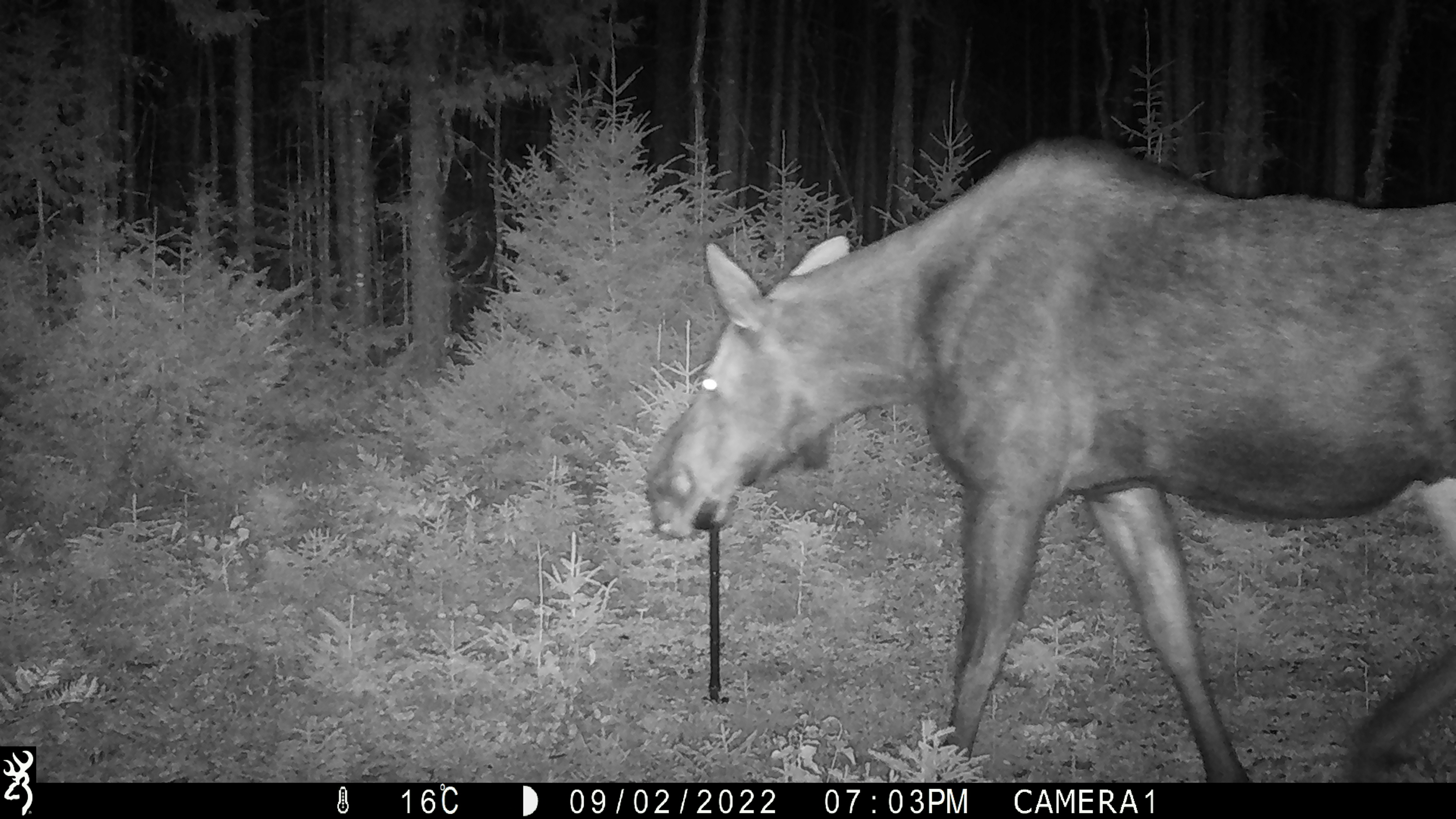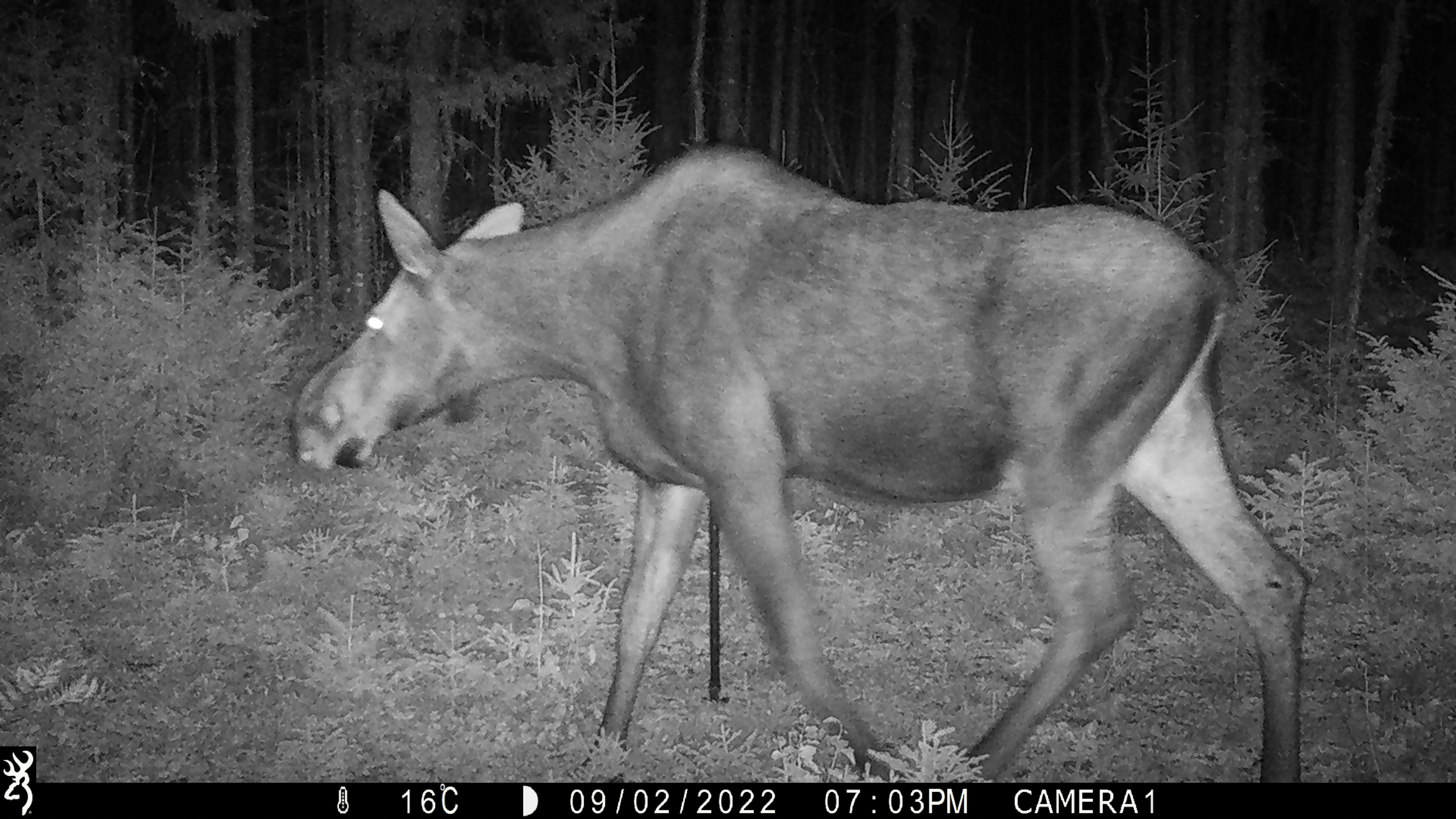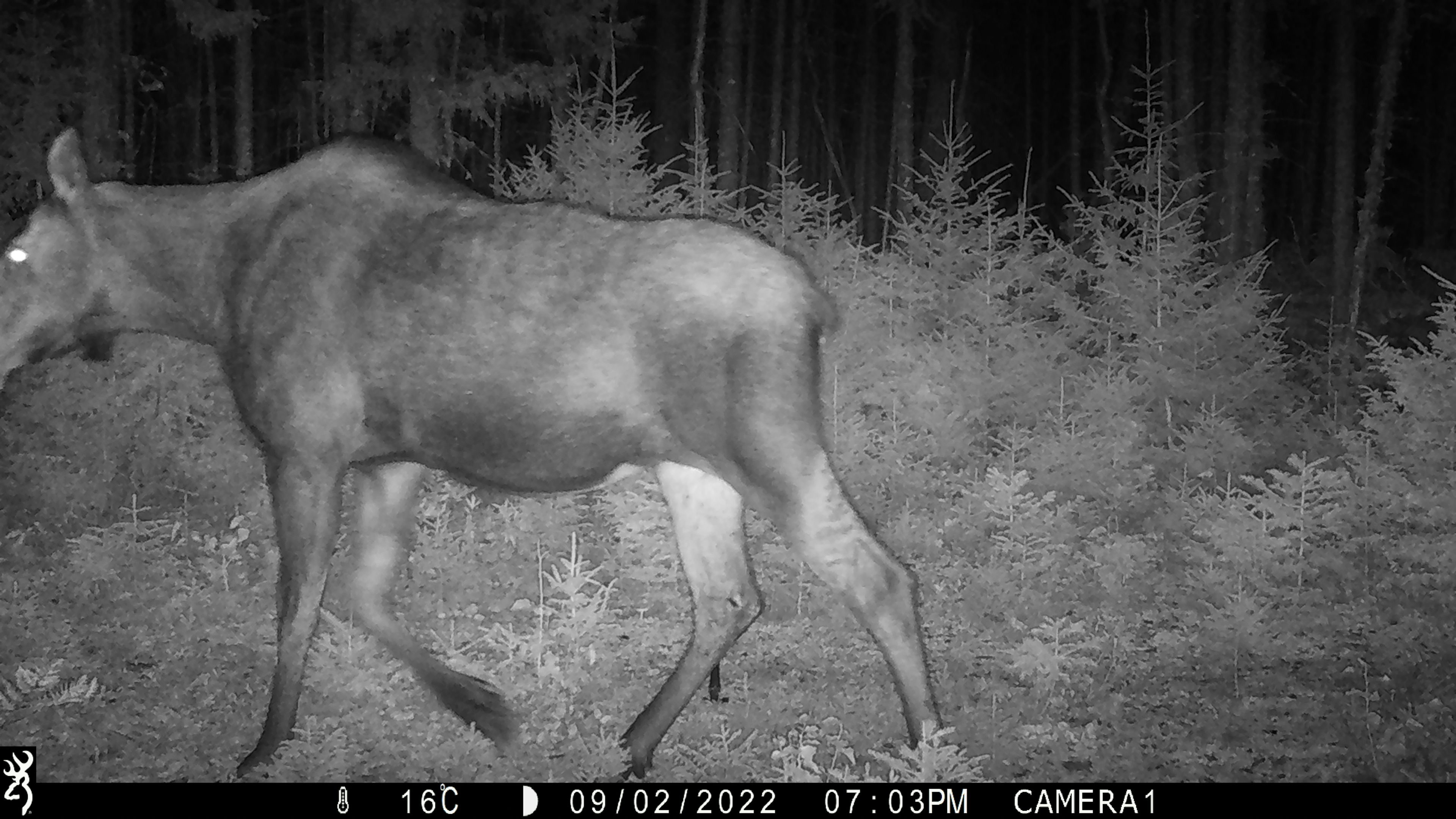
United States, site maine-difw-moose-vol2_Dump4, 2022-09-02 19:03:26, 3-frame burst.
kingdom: Animalia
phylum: Chordata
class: Mammalia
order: Artiodactyla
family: Cervidae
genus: Alces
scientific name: Alces alces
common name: moose